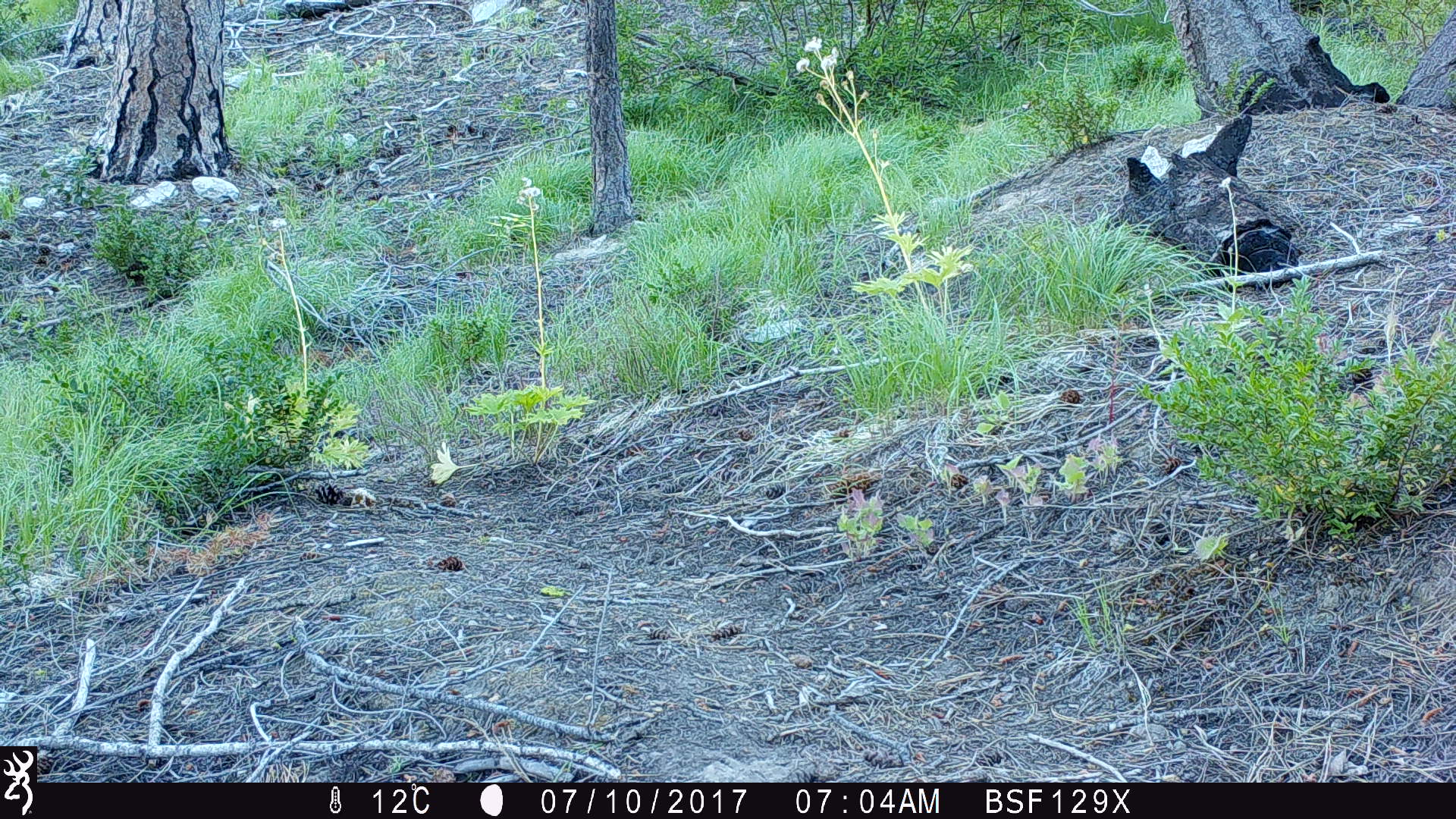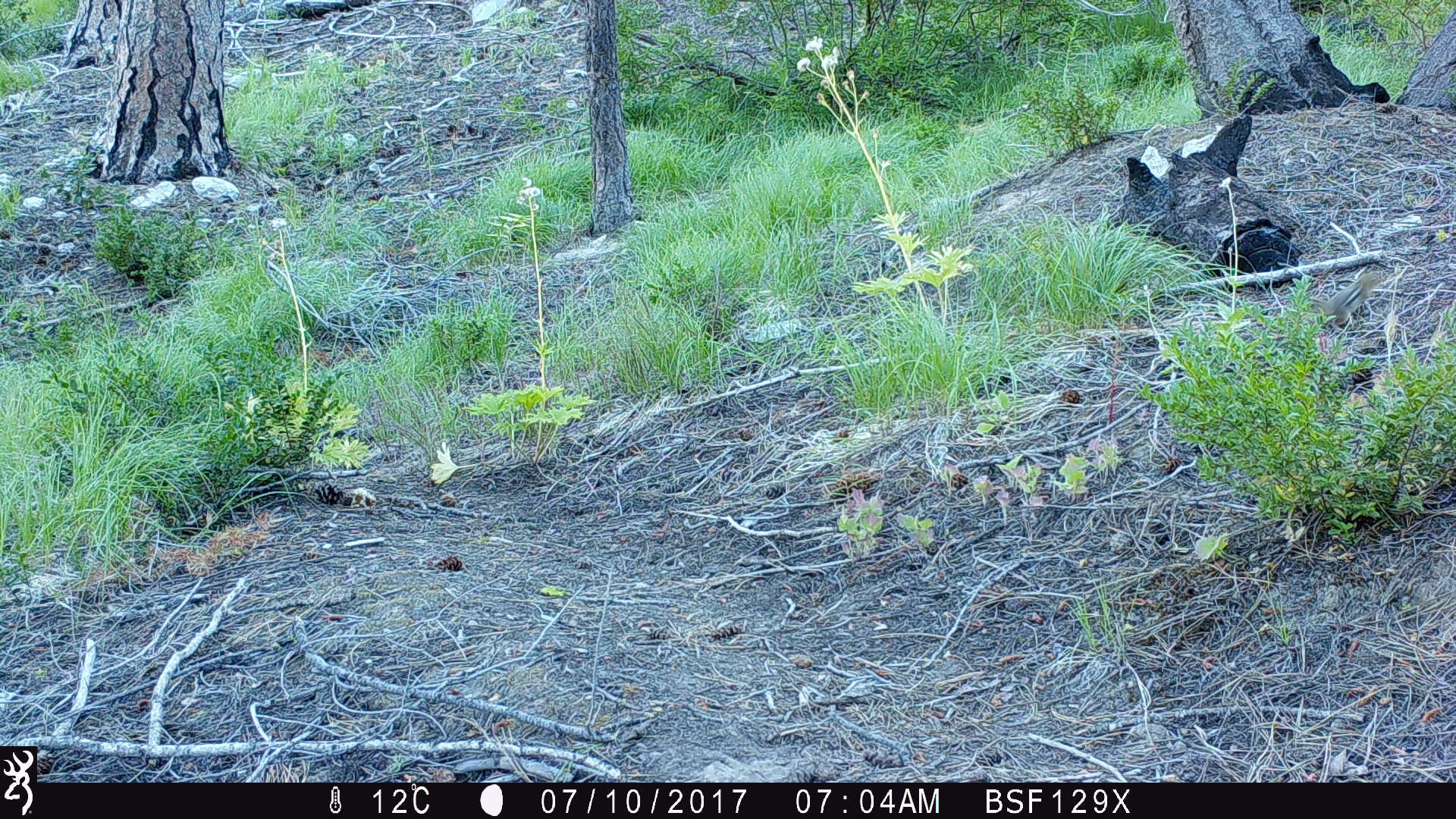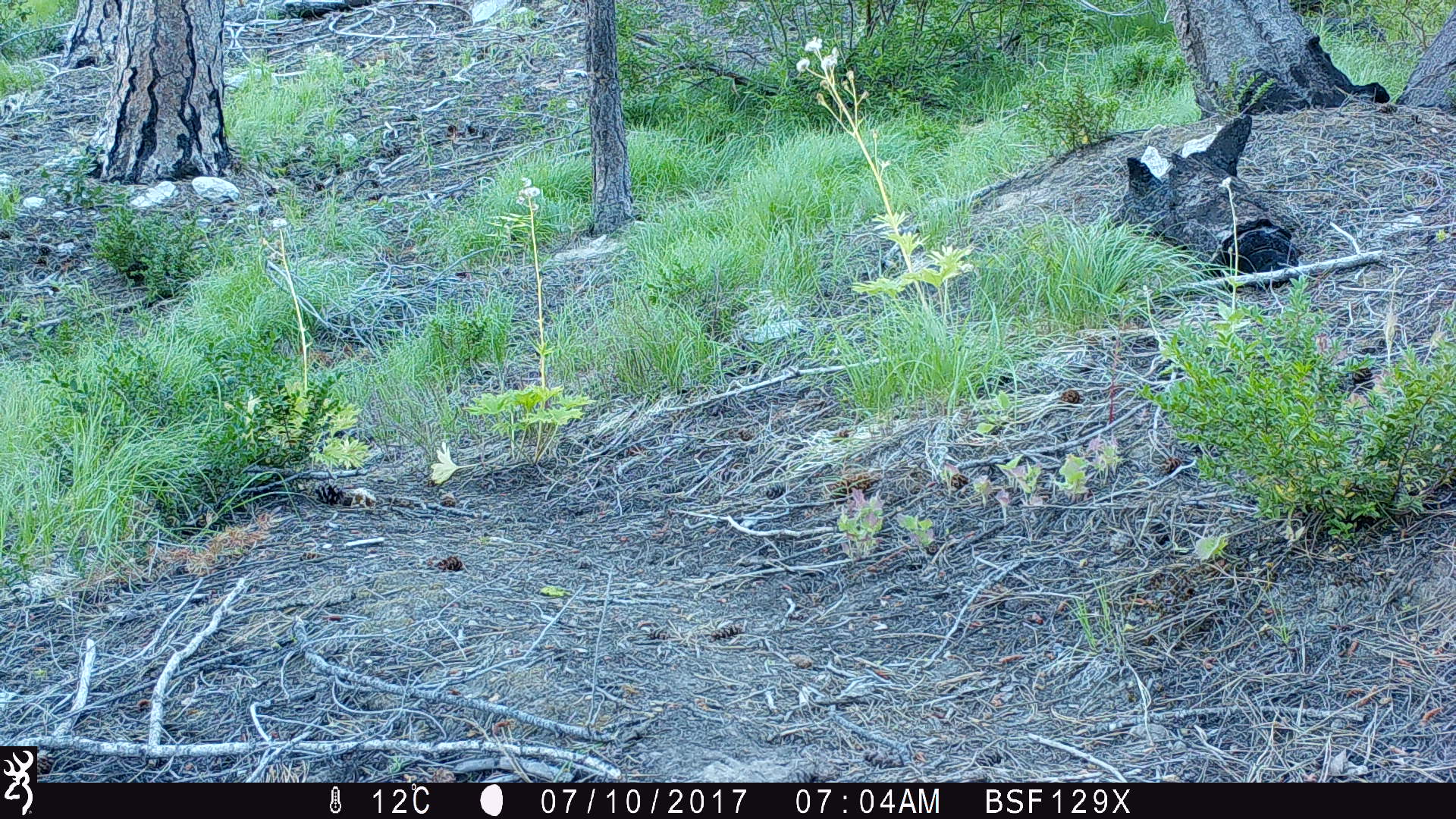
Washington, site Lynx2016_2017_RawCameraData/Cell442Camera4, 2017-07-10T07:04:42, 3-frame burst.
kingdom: Animalia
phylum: Chordata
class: Mammalia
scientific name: Mammalia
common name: small mammal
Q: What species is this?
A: Small mammal (Mammalia).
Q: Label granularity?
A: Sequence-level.